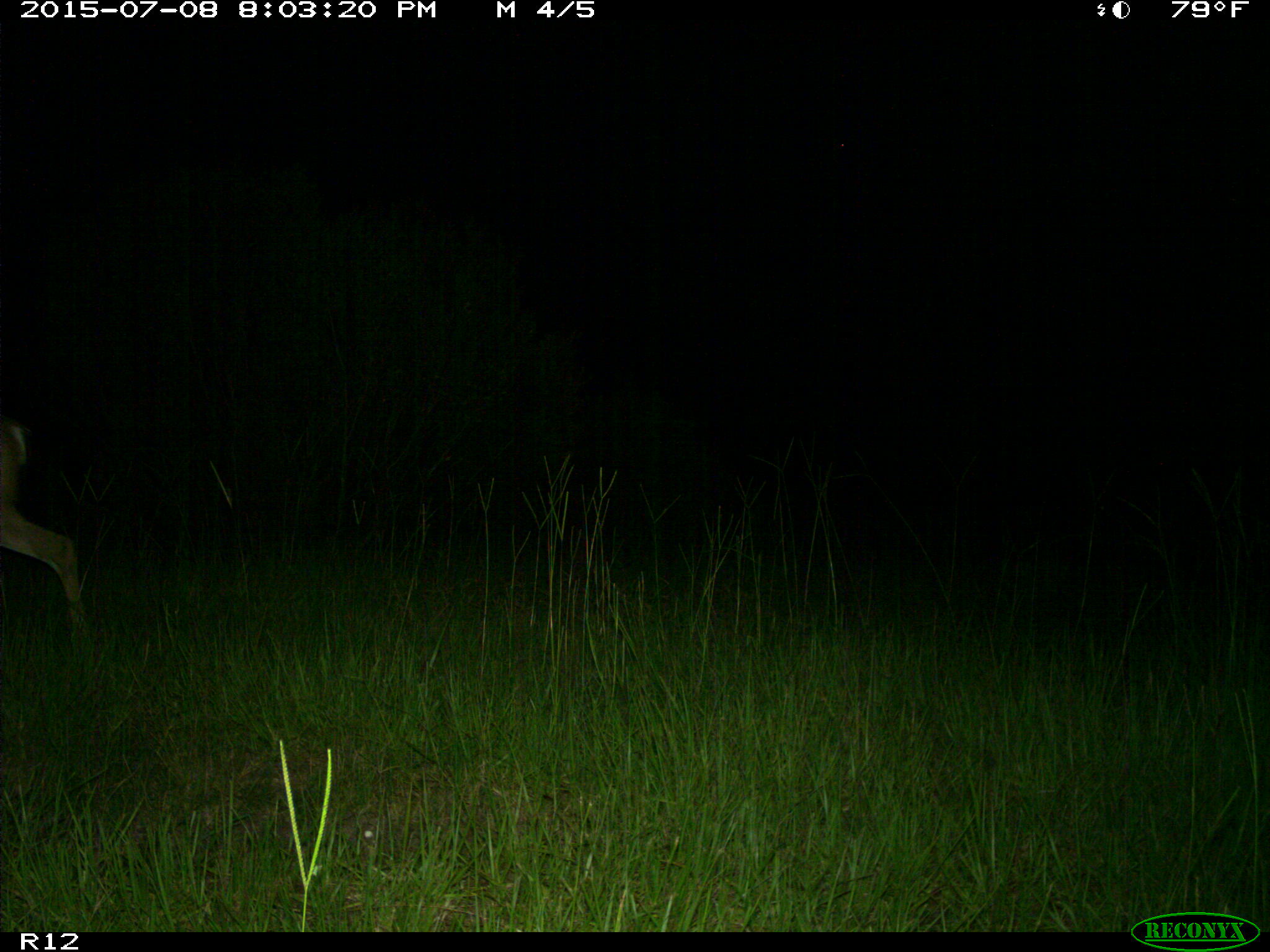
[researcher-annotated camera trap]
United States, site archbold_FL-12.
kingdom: Animalia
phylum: Chordata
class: Mammalia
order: Artiodactyla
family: Cervidae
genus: Odocoileus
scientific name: Odocoileus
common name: deer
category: unidentified deer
Unidentified deer (deer) (Odocoileus).